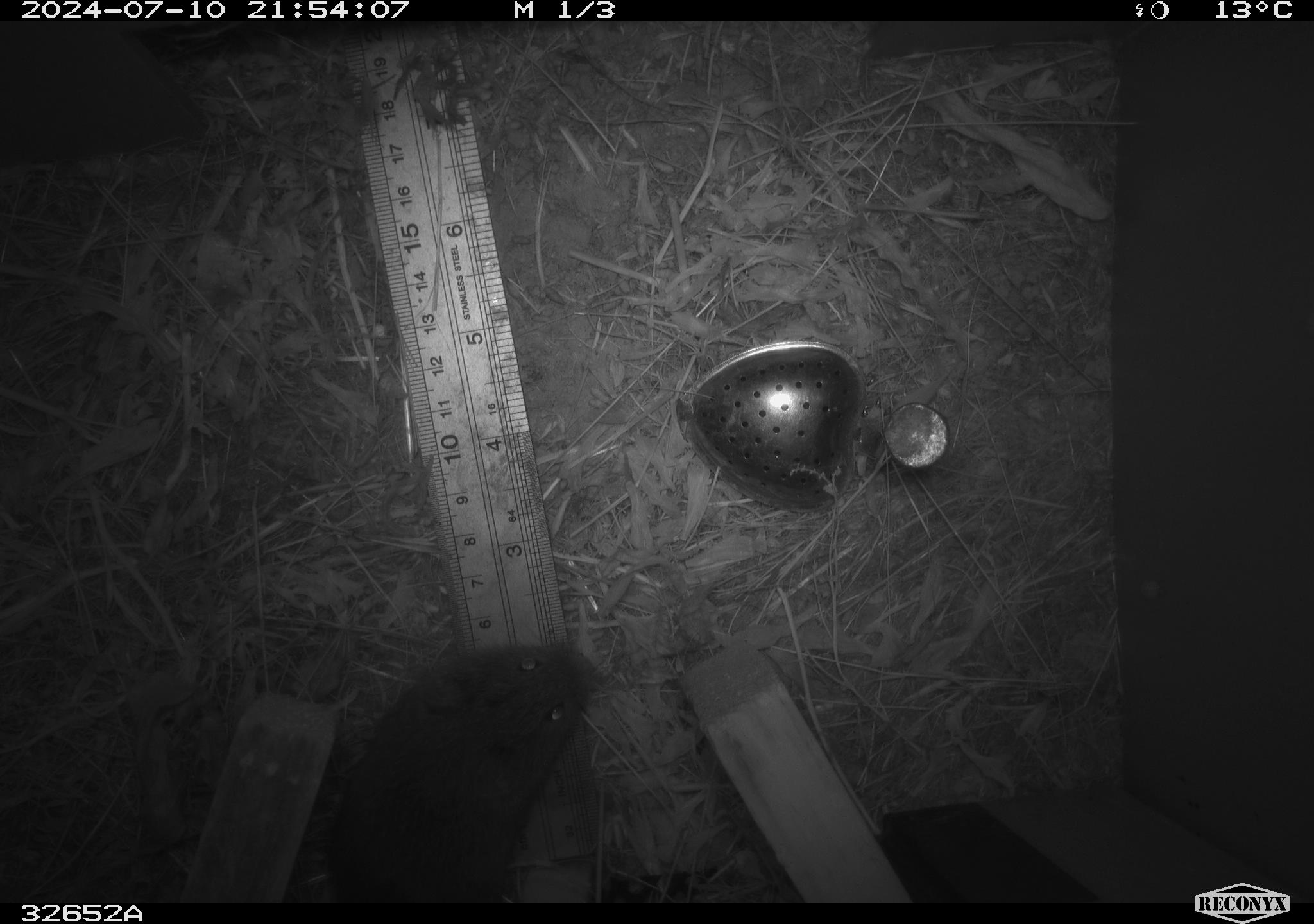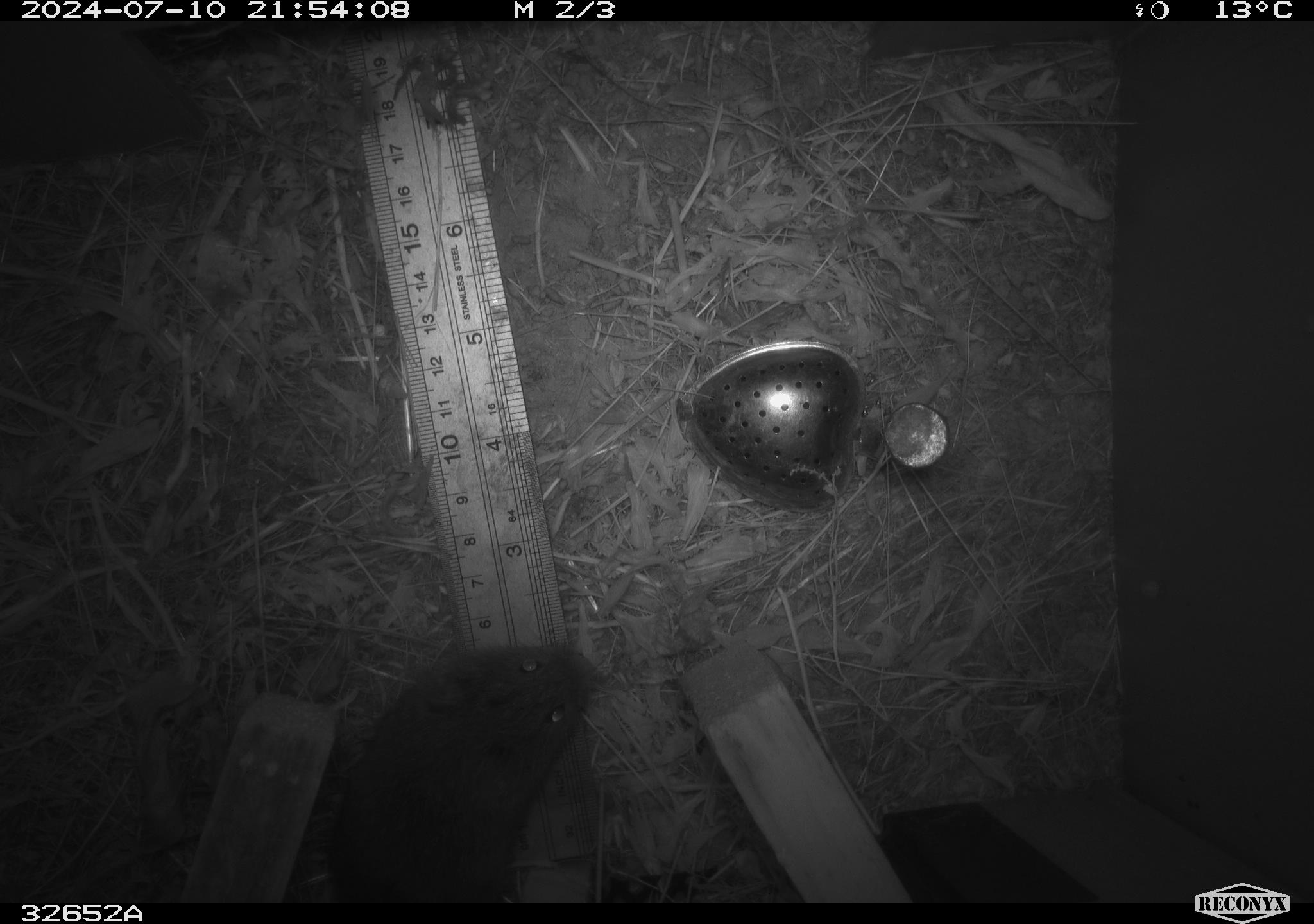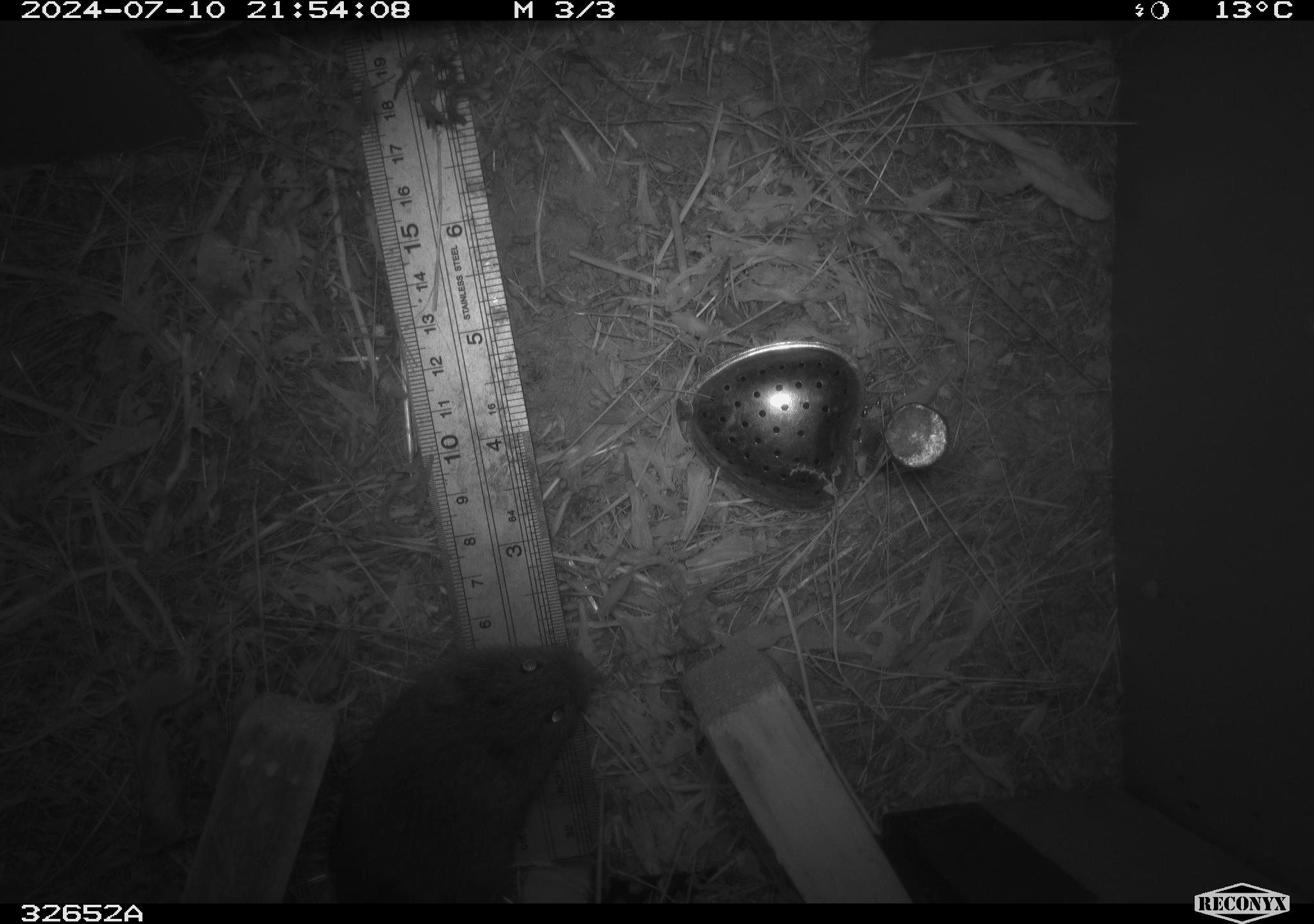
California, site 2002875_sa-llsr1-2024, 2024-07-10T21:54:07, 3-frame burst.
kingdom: Animalia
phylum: Chordata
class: Mammalia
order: Rodentia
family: Cricetidae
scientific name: Arvicolinae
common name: voles, lemmings, and muskrats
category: arvicolinae subfamily